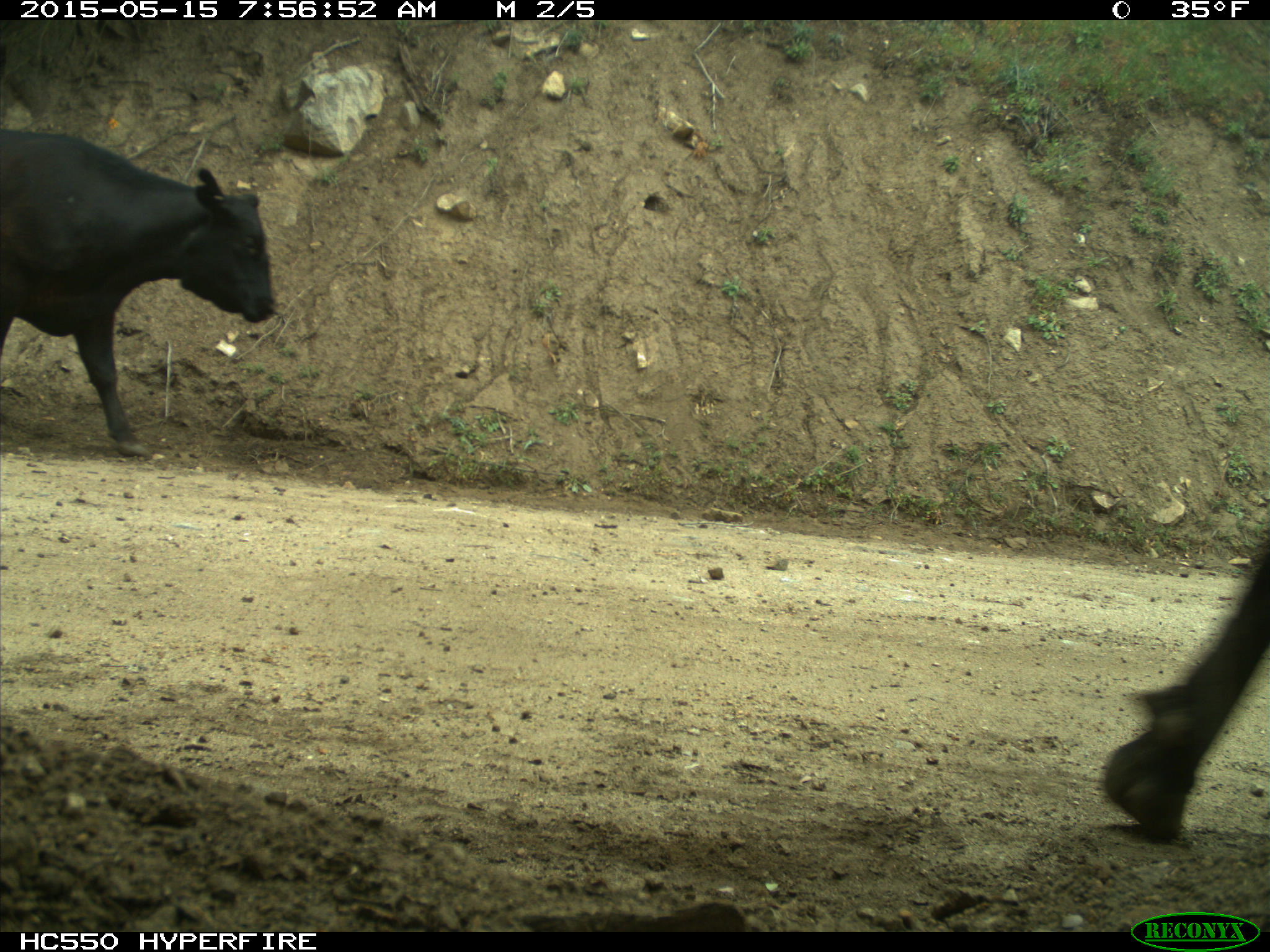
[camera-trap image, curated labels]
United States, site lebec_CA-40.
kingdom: Animalia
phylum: Chordata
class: Mammalia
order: Artiodactyla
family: Bovidae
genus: Bos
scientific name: Bos taurus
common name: domestic cow